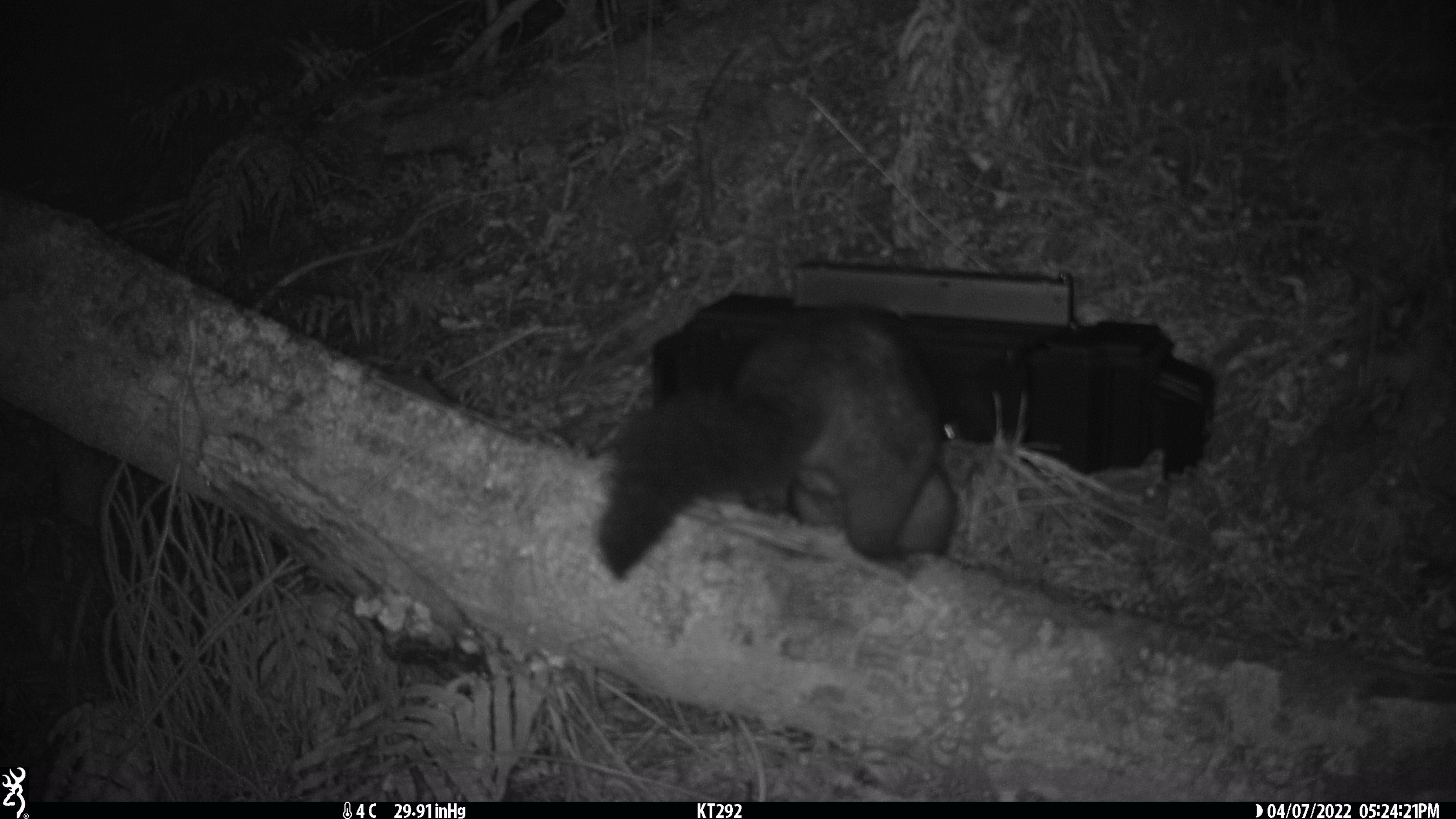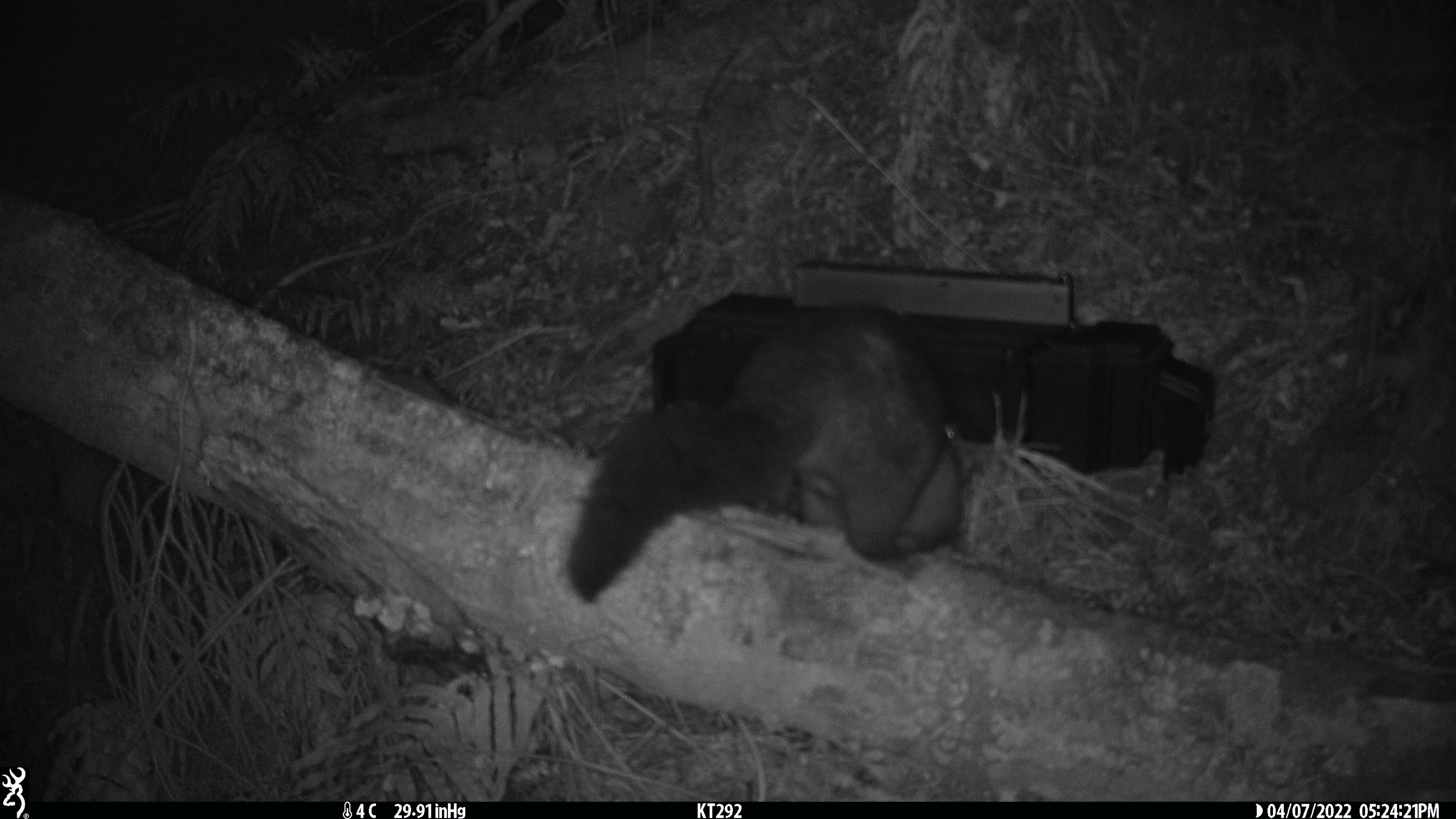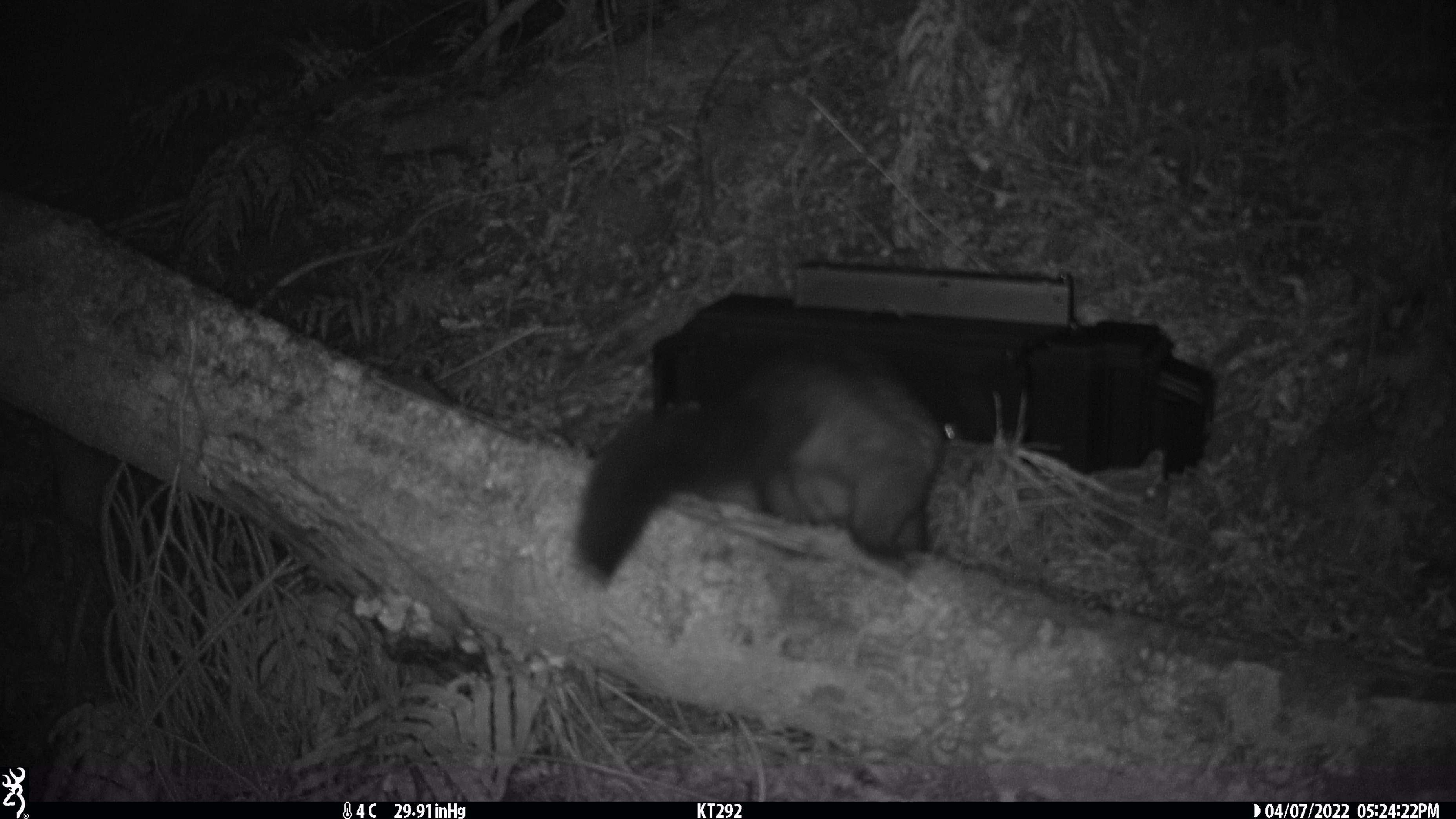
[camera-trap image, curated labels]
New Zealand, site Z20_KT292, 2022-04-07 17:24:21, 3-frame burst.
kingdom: Animalia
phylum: Chordata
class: Mammalia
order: Diprotodontia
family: Phalangeridae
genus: Trichosurus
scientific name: Trichosurus vulpecula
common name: common brushtail possum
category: possum